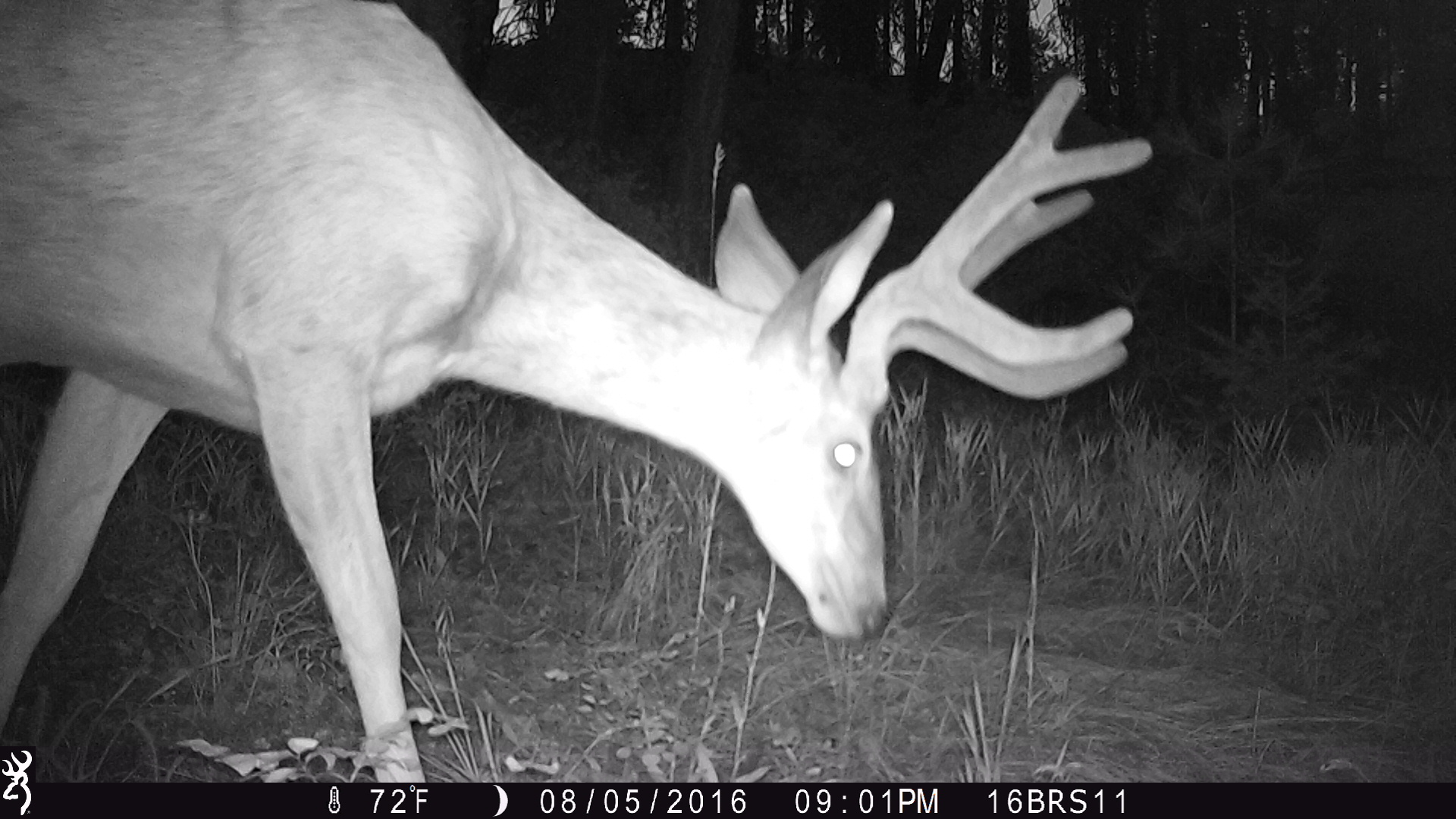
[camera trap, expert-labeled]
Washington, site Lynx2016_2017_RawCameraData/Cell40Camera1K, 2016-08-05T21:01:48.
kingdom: Animalia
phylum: Chordata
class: Mammalia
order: Artiodactyla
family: Cervidae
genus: Odocoileus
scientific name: Odocoileus hemionus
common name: mule deer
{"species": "Odocoileus hemionus (mule deer)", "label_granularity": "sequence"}